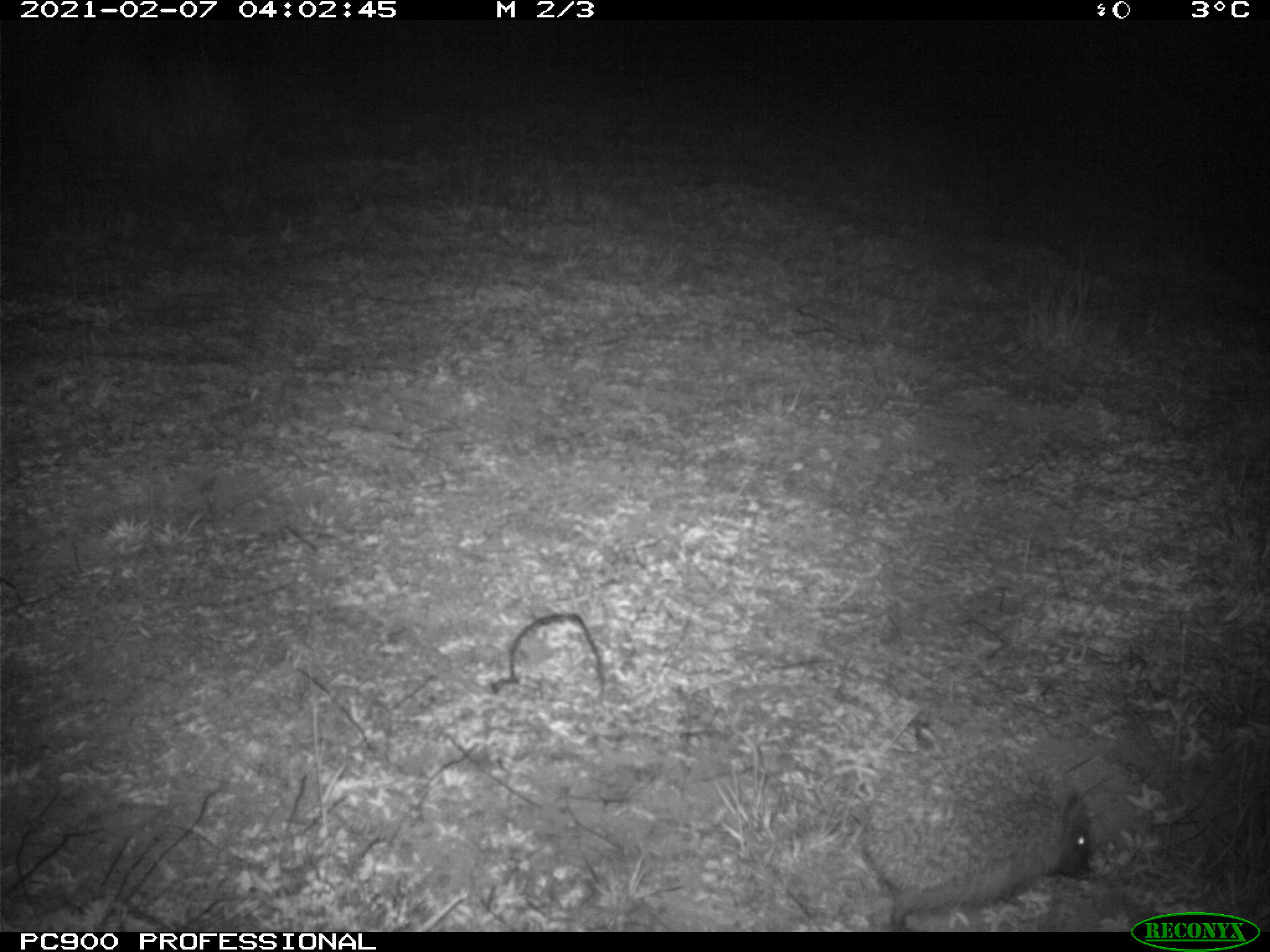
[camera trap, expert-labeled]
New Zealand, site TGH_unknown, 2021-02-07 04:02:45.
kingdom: Animalia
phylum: Chordata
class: Mammalia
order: Eulipotyphla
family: Erinaceidae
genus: Erinaceus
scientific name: Erinaceus europaeus europaeus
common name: european hedgehog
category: hedgehog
Hedgehog (european hedgehog) (Erinaceus europaeus europaeus).